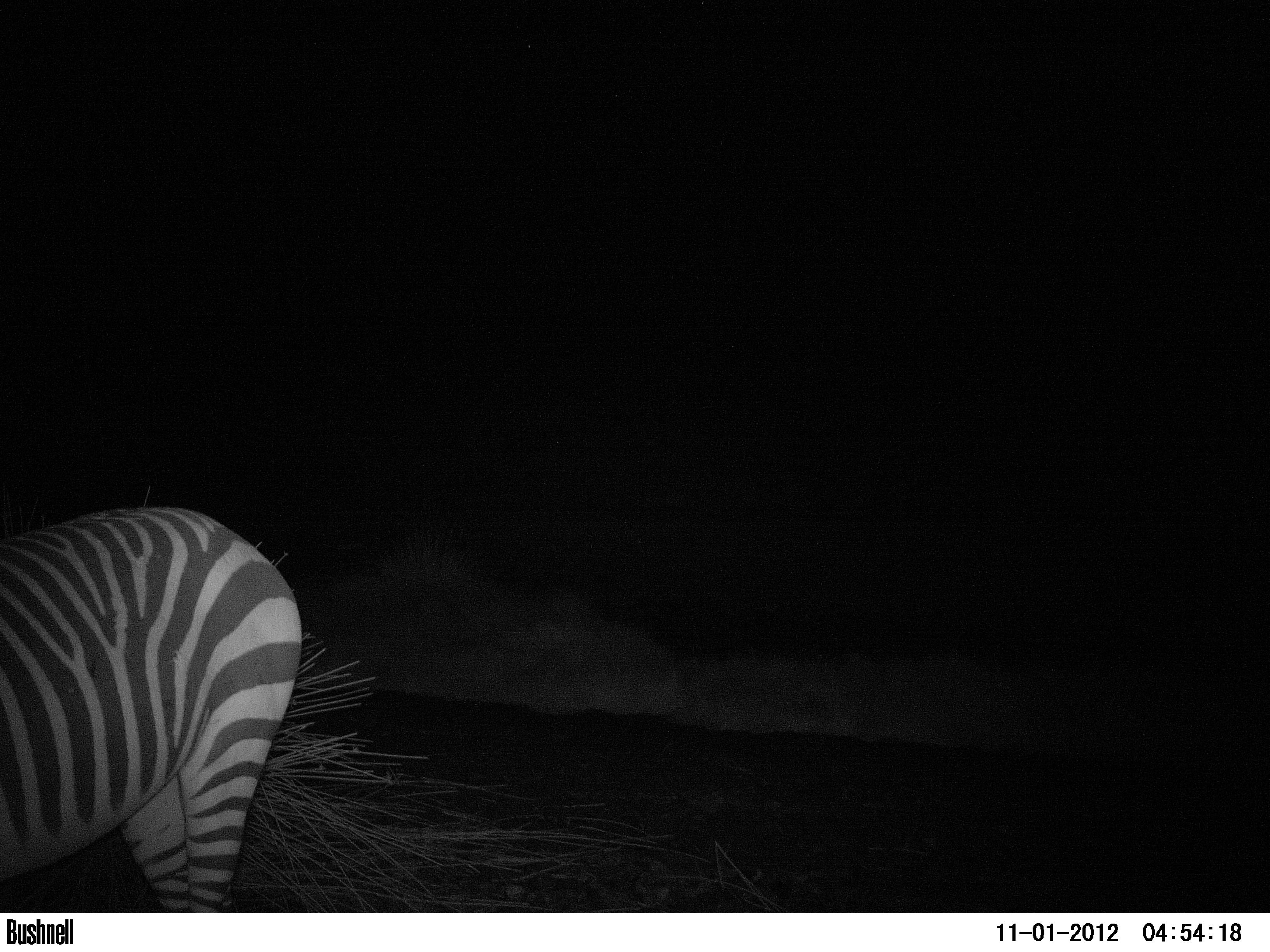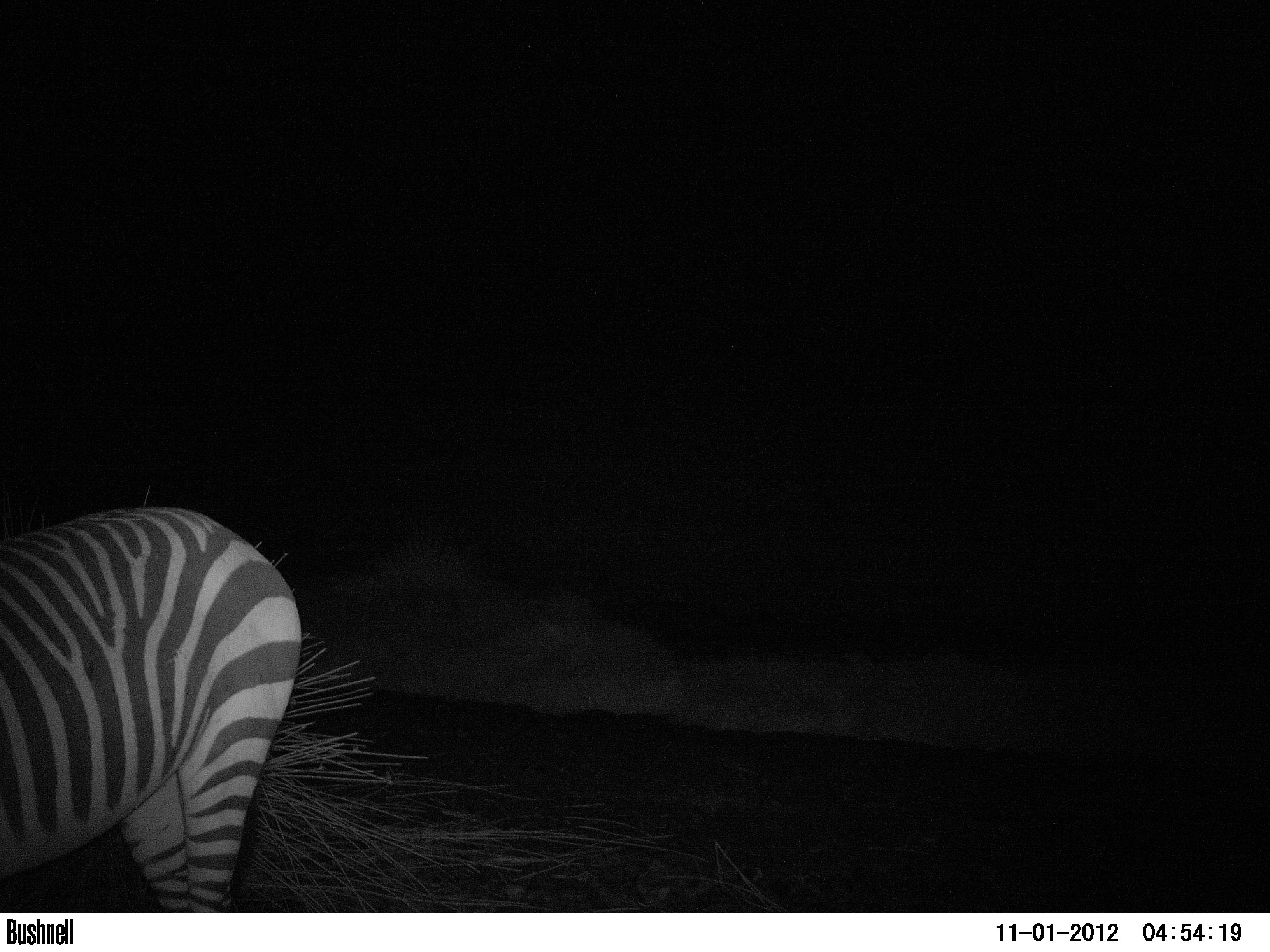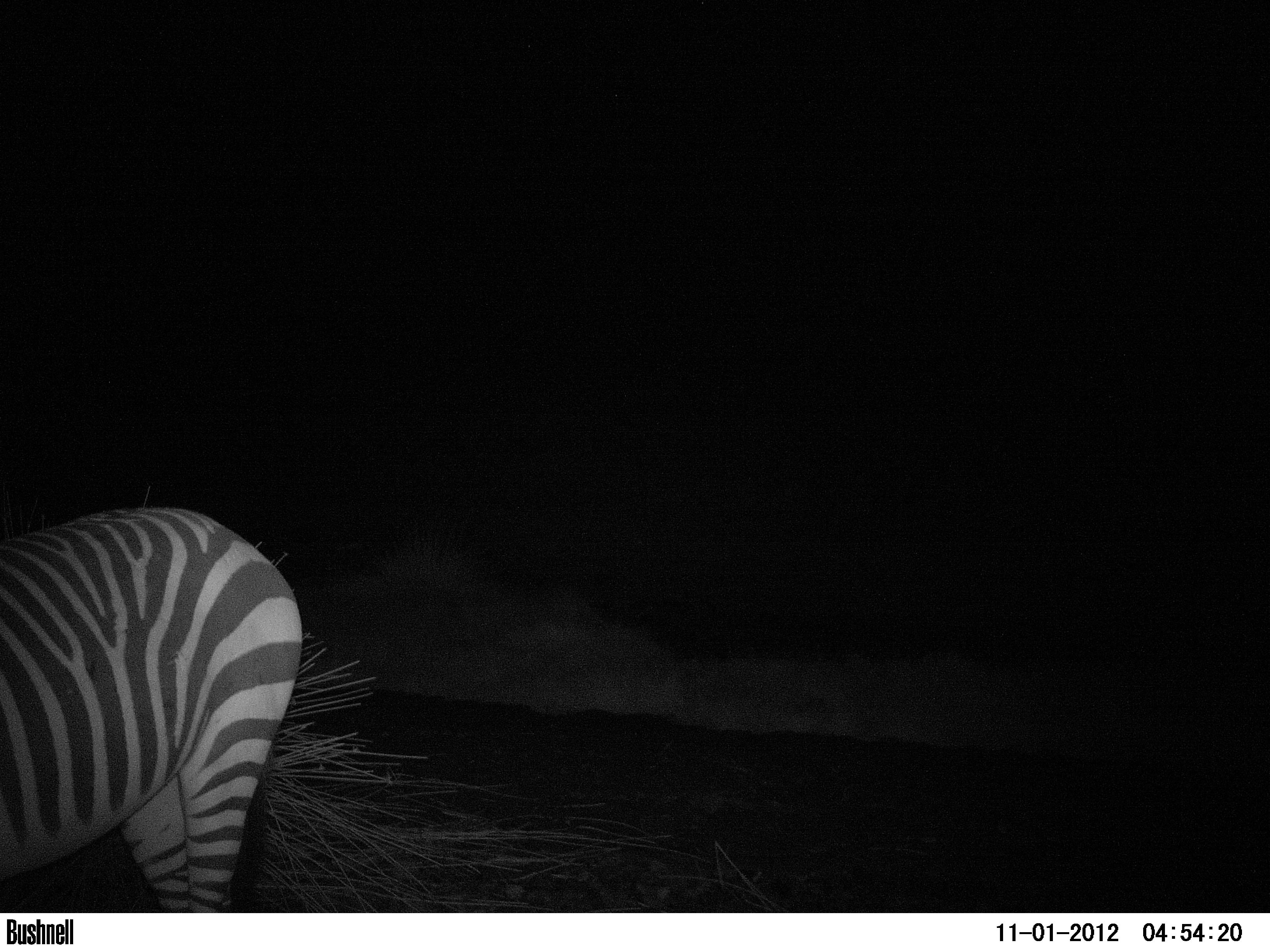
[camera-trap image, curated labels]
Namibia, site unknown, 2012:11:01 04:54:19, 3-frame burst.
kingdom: Animalia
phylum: Chordata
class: Mammalia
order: Perissodactyla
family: Equidae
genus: Equus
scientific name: Equus zebra hartmannae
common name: hartmann's mountain zebra